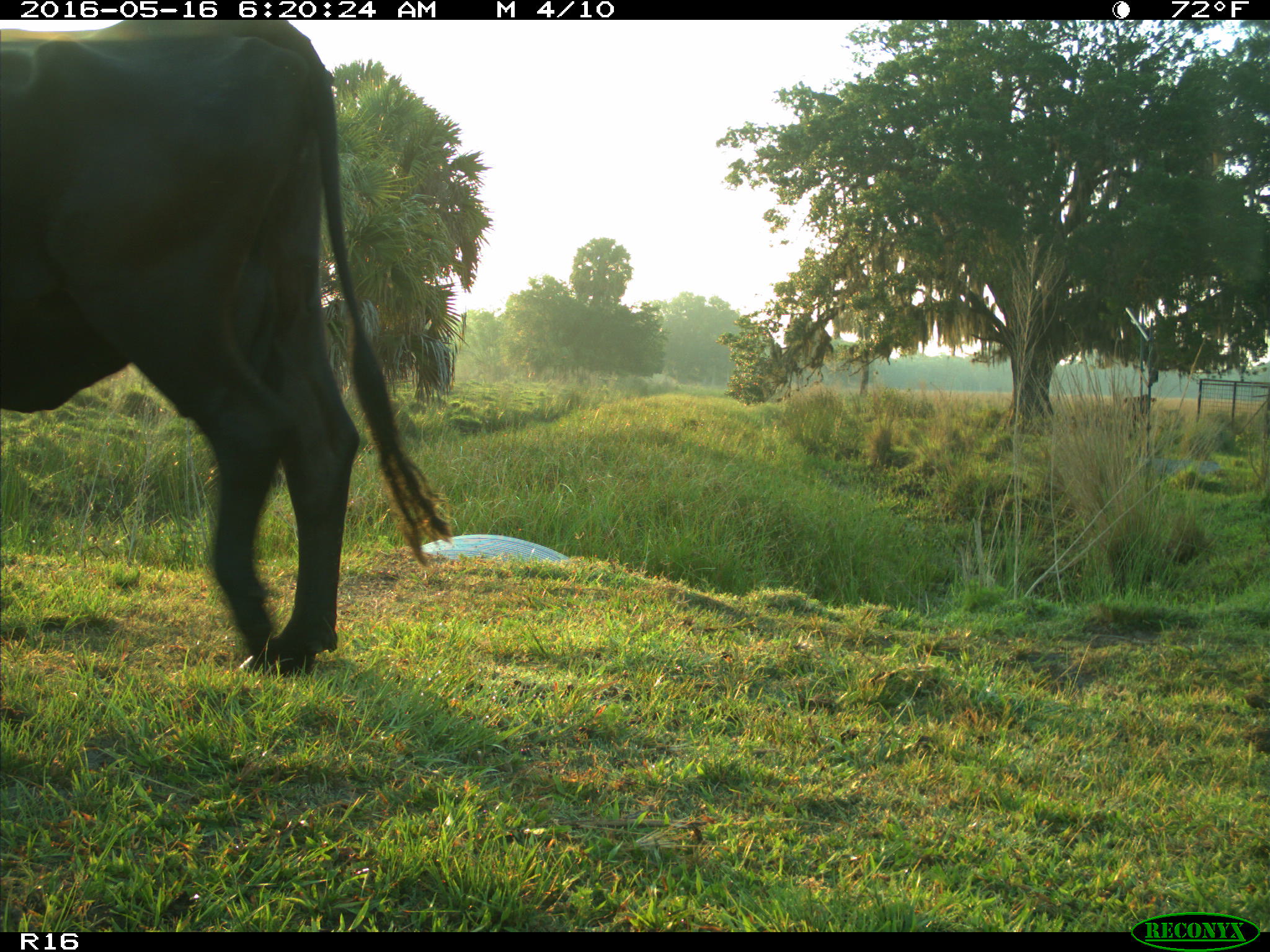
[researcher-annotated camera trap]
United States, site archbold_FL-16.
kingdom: Animalia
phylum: Chordata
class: Mammalia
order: Artiodactyla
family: Bovidae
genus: Bos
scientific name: Bos taurus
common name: domestic cow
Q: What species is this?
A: Bos taurus (domestic cow).